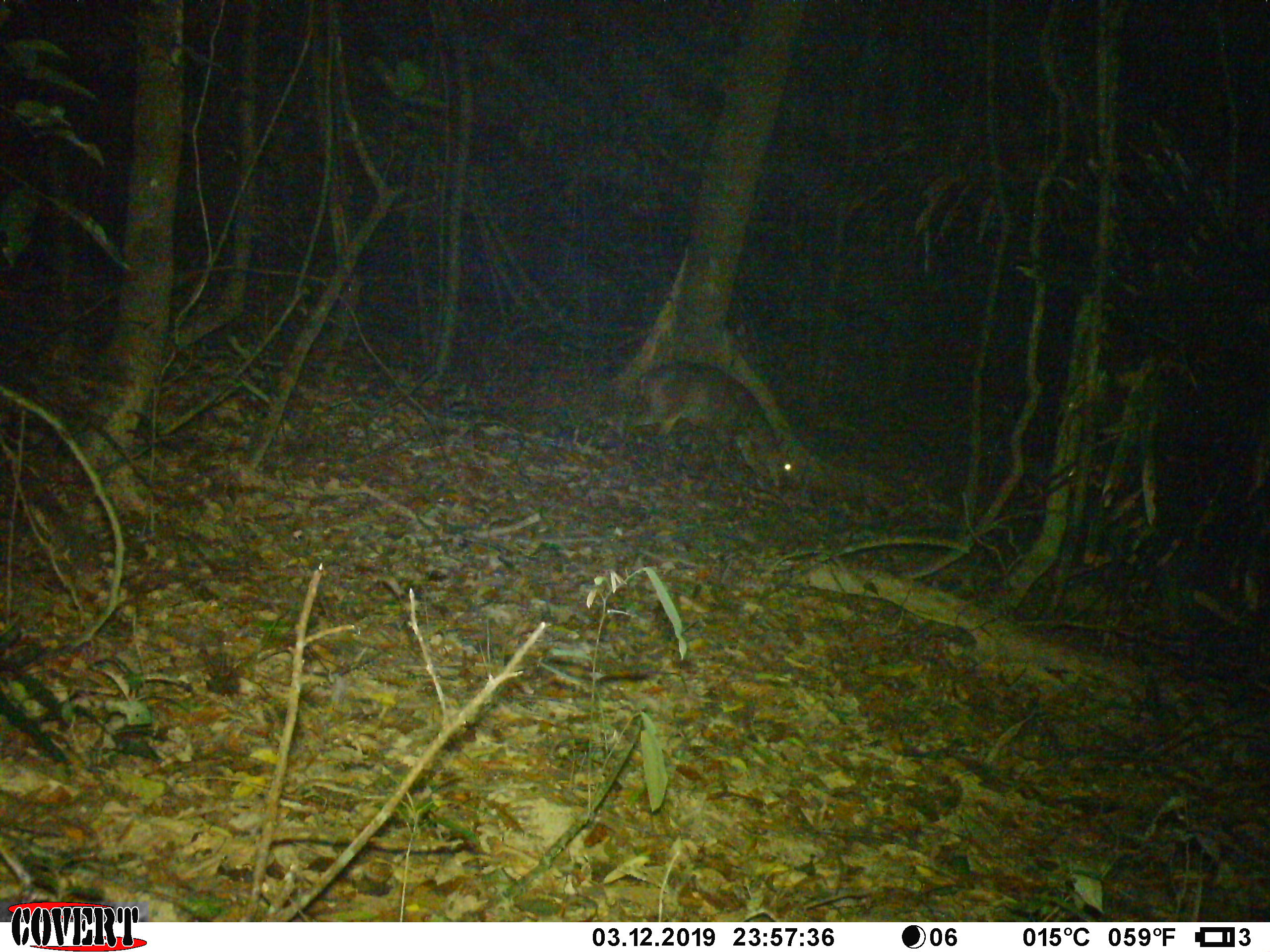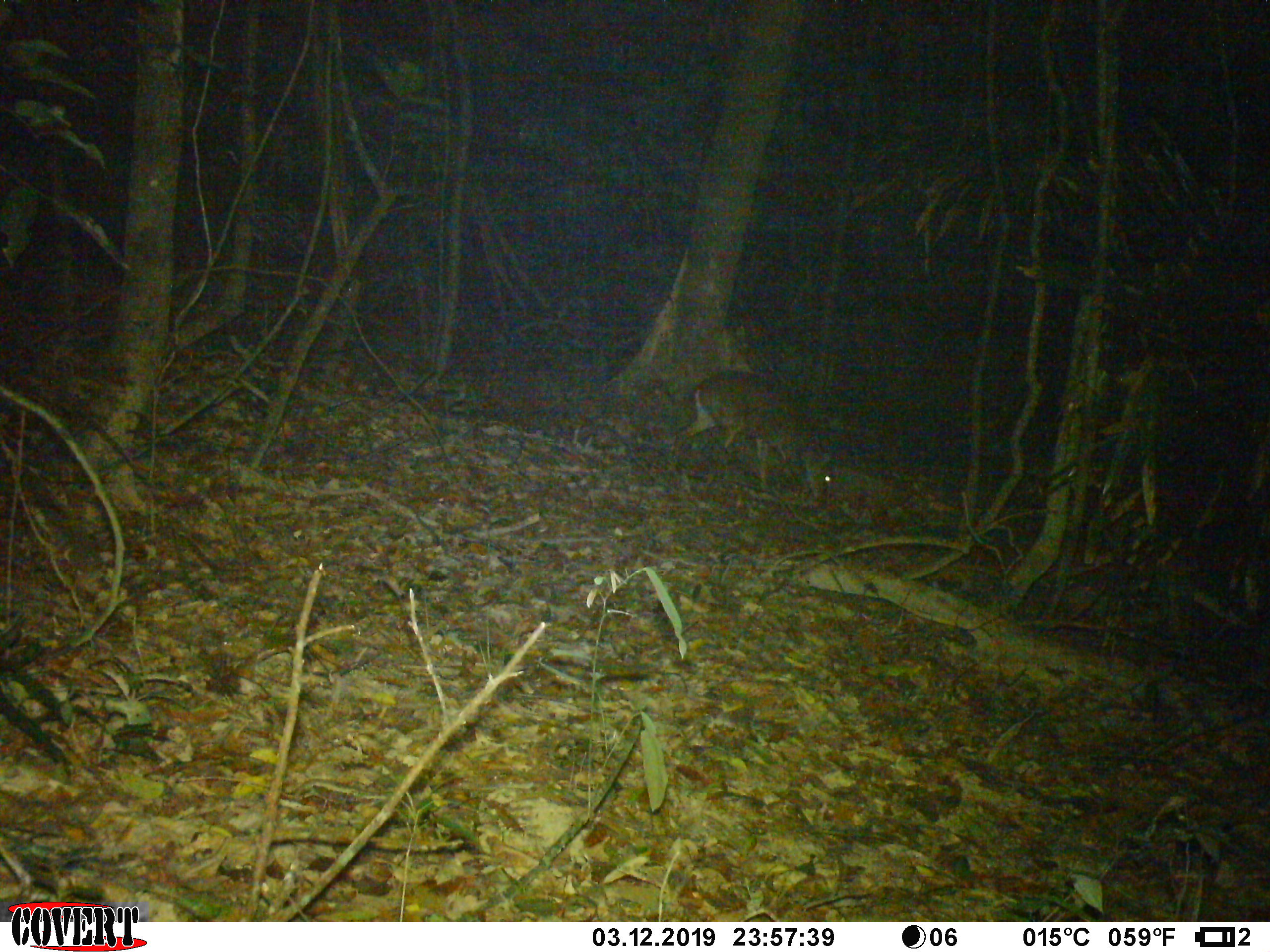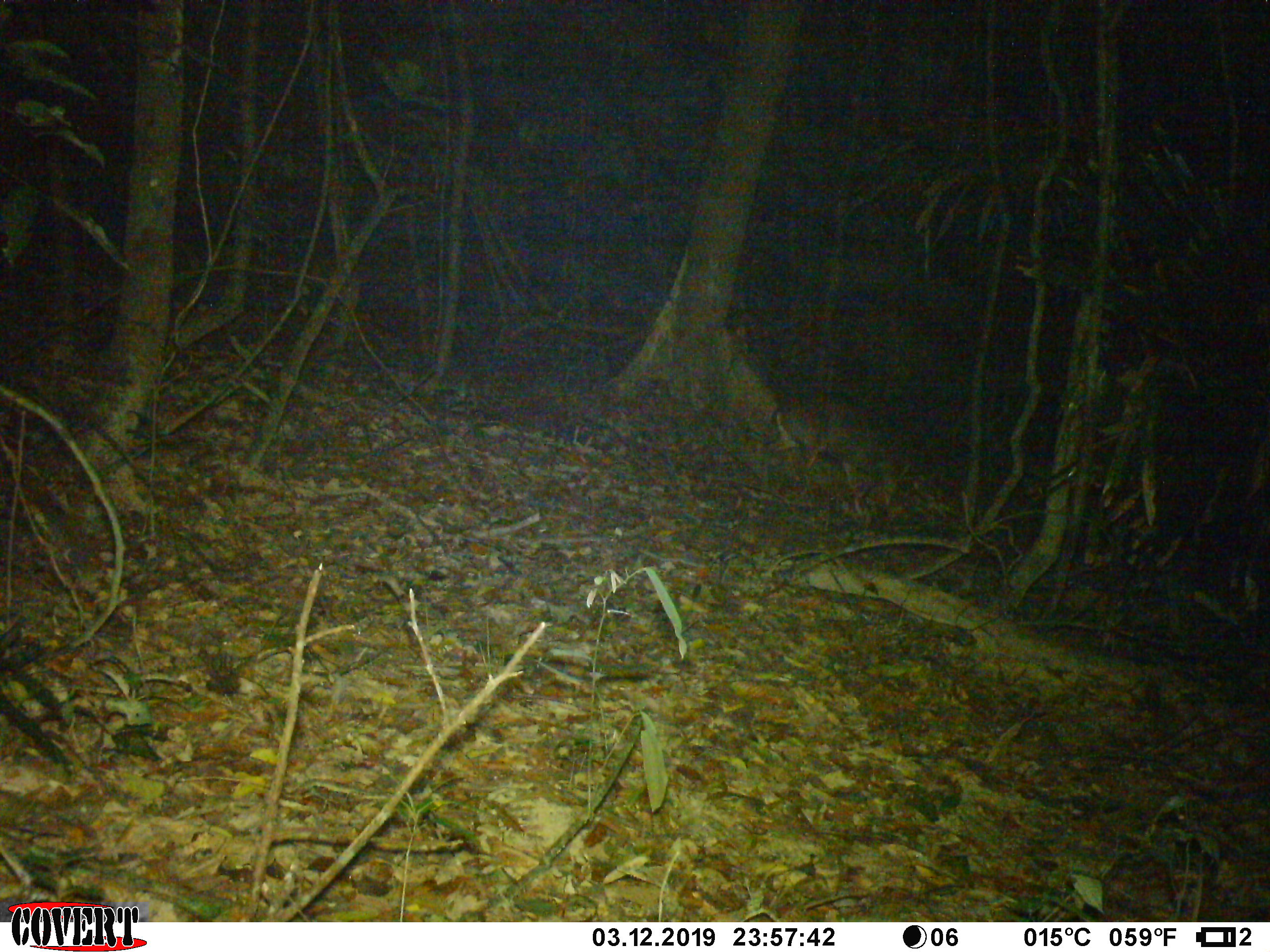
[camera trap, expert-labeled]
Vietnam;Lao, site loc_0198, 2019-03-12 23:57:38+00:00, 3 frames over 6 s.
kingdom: Animalia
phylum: Chordata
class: Mammalia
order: Artiodactyla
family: Cervidae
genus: Muntiacus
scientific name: Muntiacus vuquangensis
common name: large-antlered muntjac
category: large antlered muntjac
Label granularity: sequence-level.